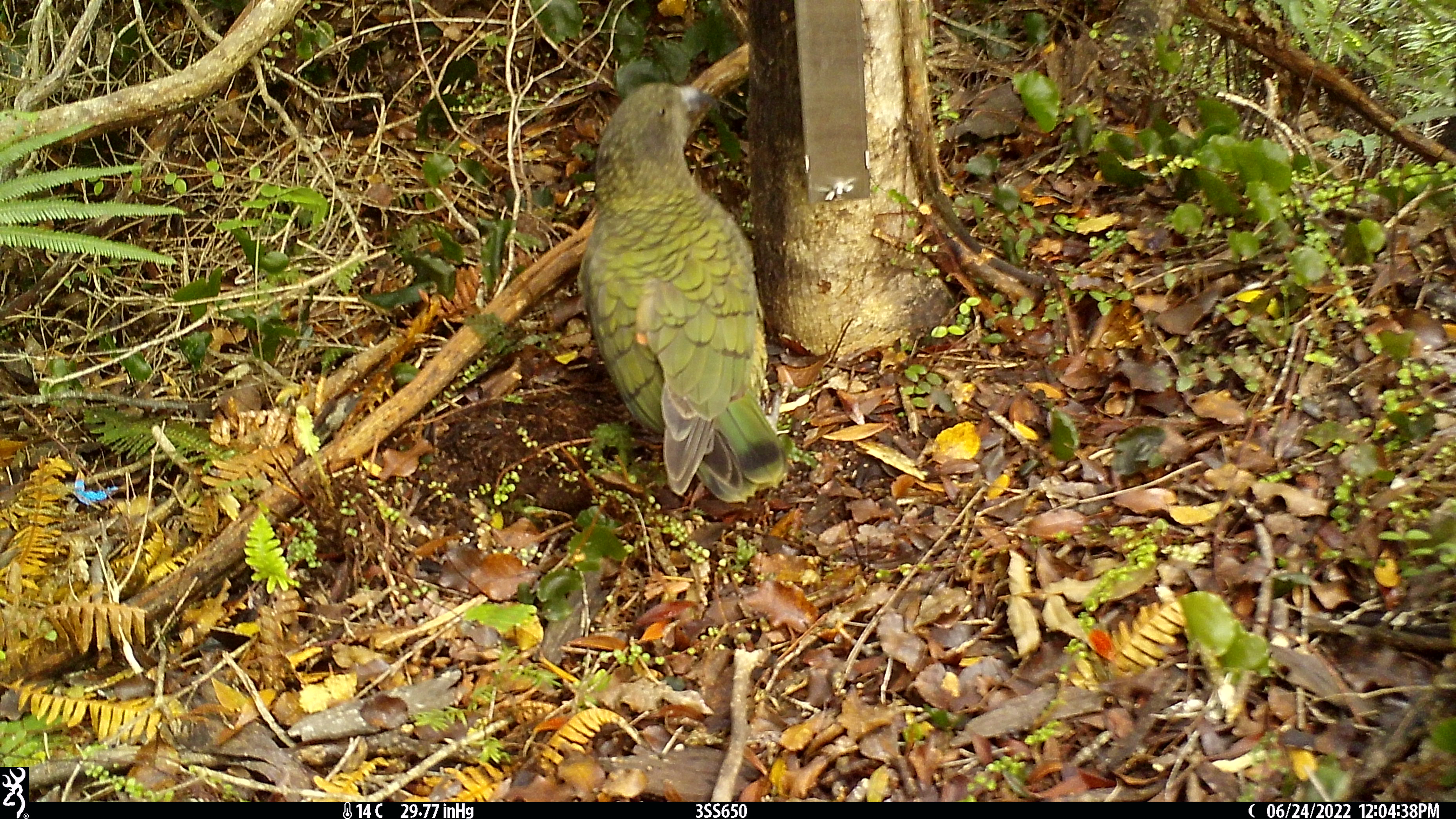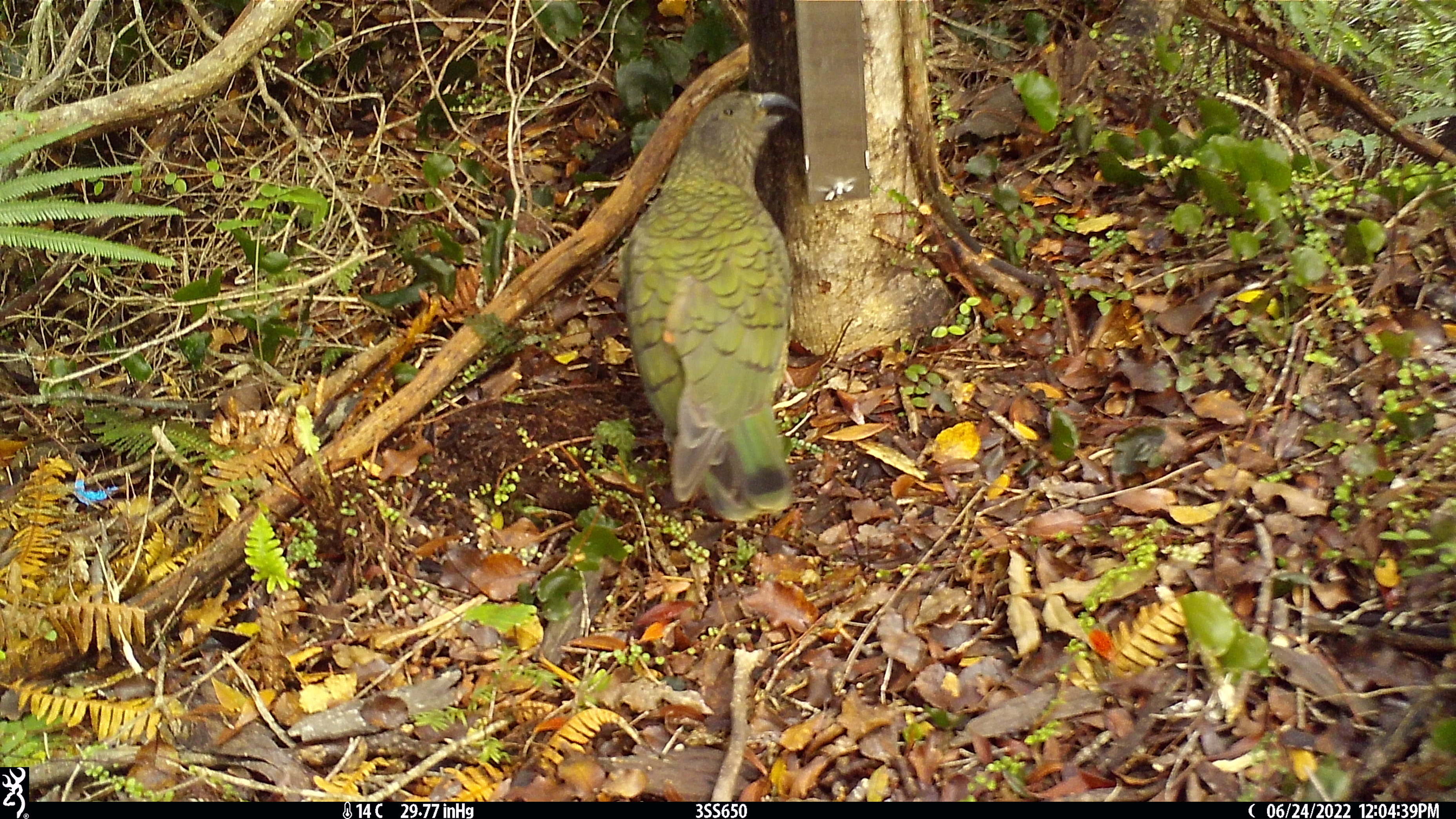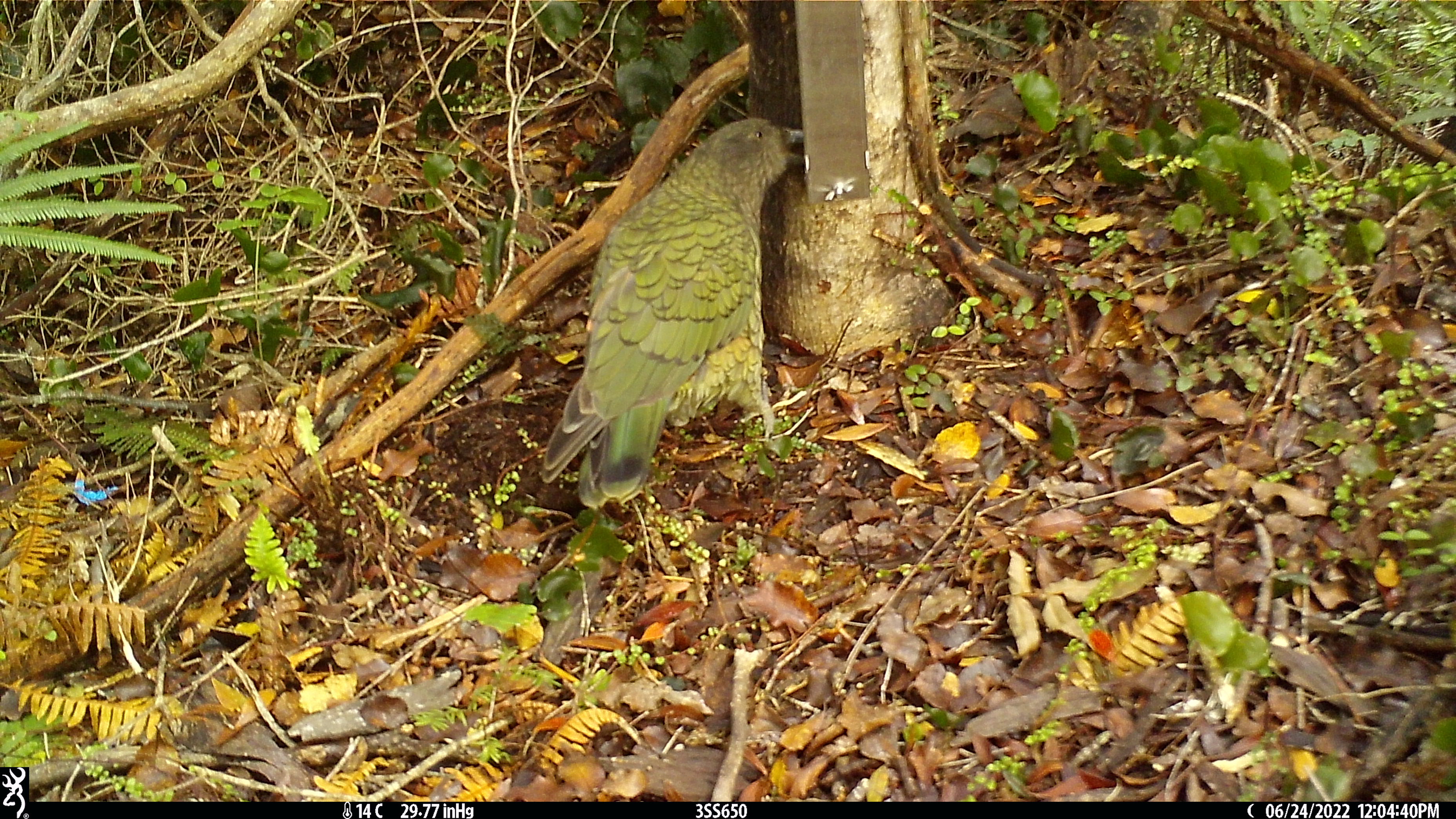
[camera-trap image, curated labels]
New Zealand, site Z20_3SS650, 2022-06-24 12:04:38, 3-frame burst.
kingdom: Animalia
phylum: Chordata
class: Aves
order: Psittaciformes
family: Strigopidae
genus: Nestor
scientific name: Nestor notabilis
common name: kea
Kea (Nestor notabilis).